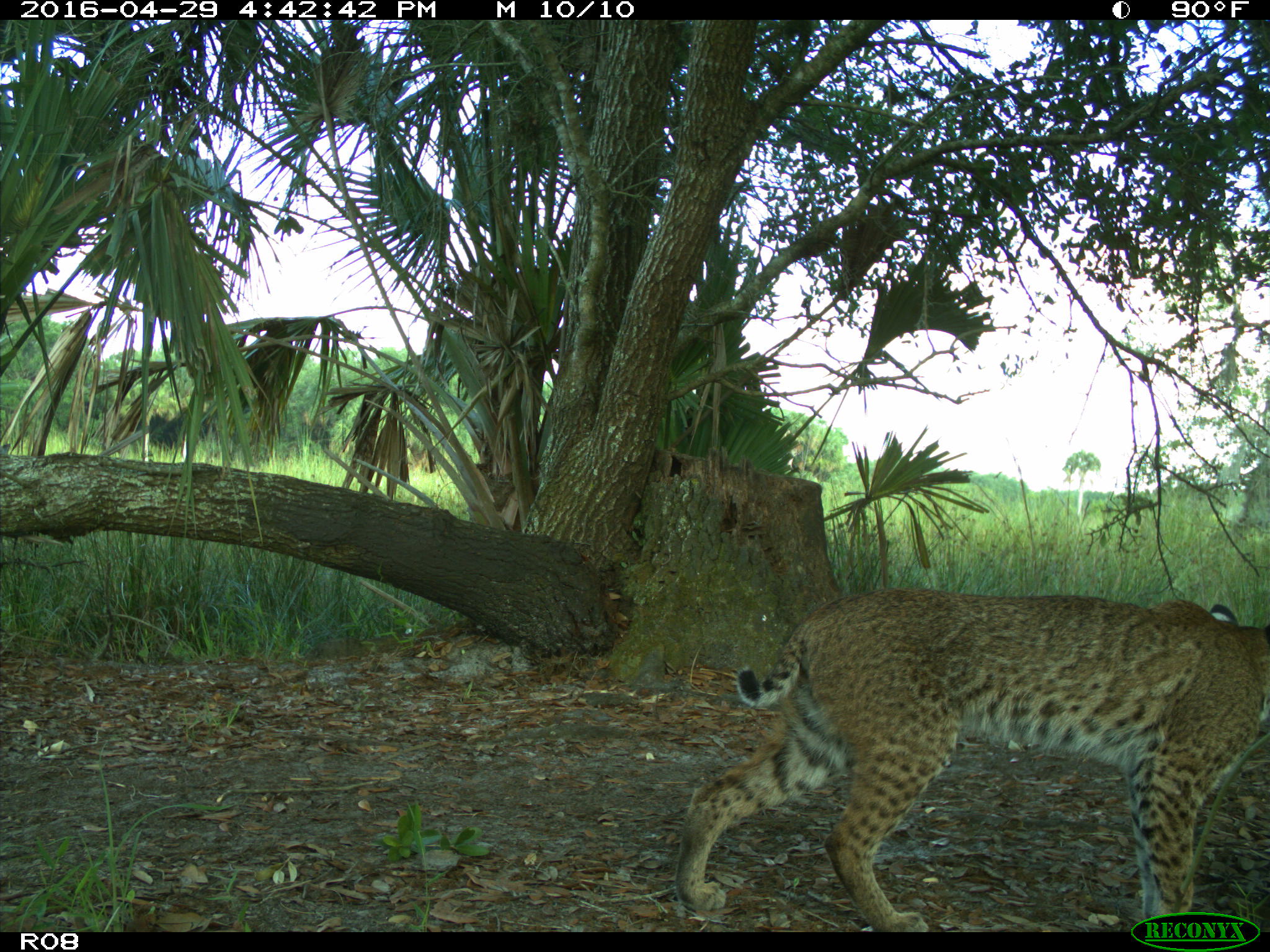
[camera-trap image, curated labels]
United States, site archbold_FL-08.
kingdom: Animalia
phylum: Chordata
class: Mammalia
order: Carnivora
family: Felidae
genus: Lynx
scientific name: Lynx rufus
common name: bobcat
Lynx rufus (bobcat).